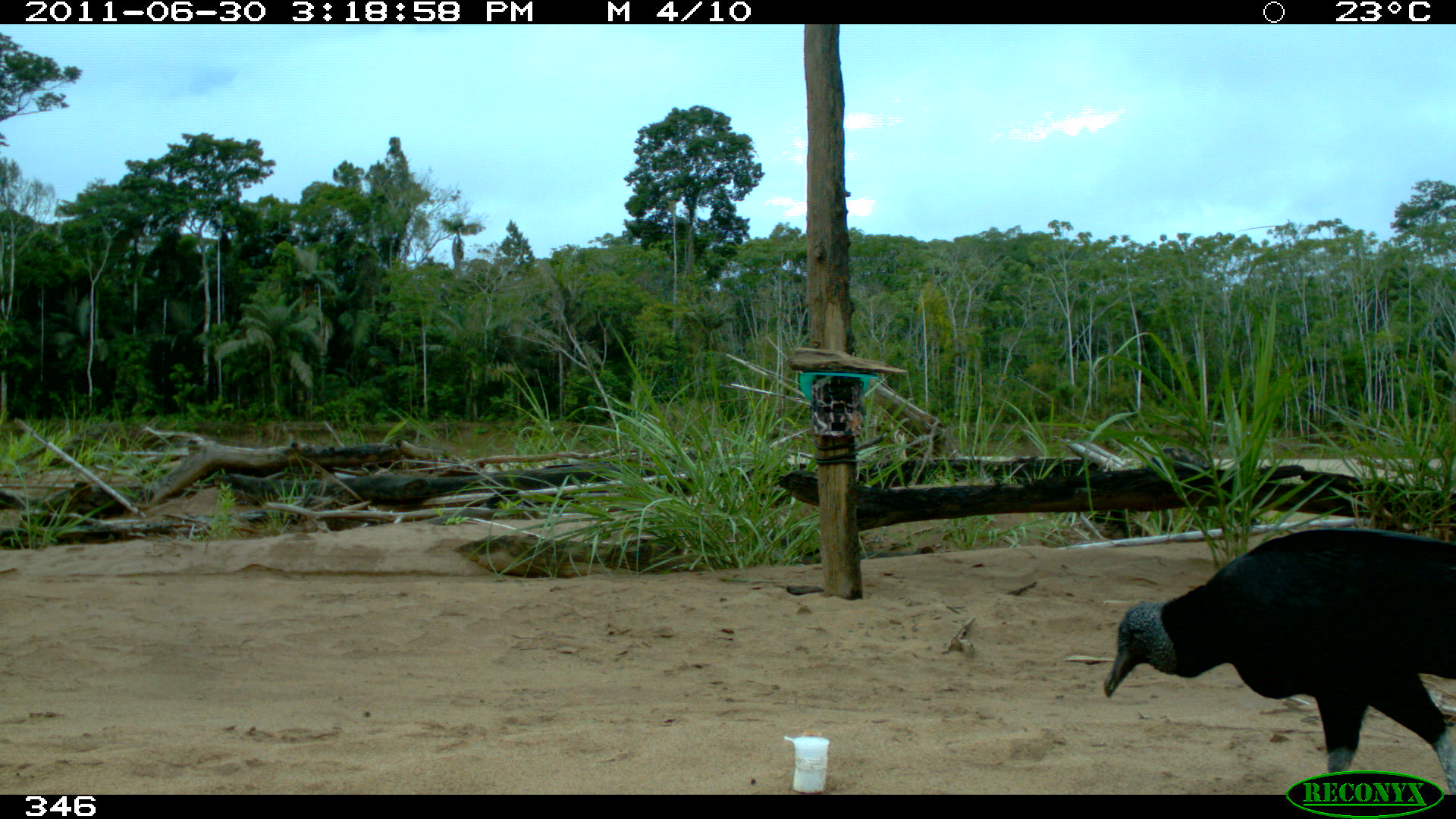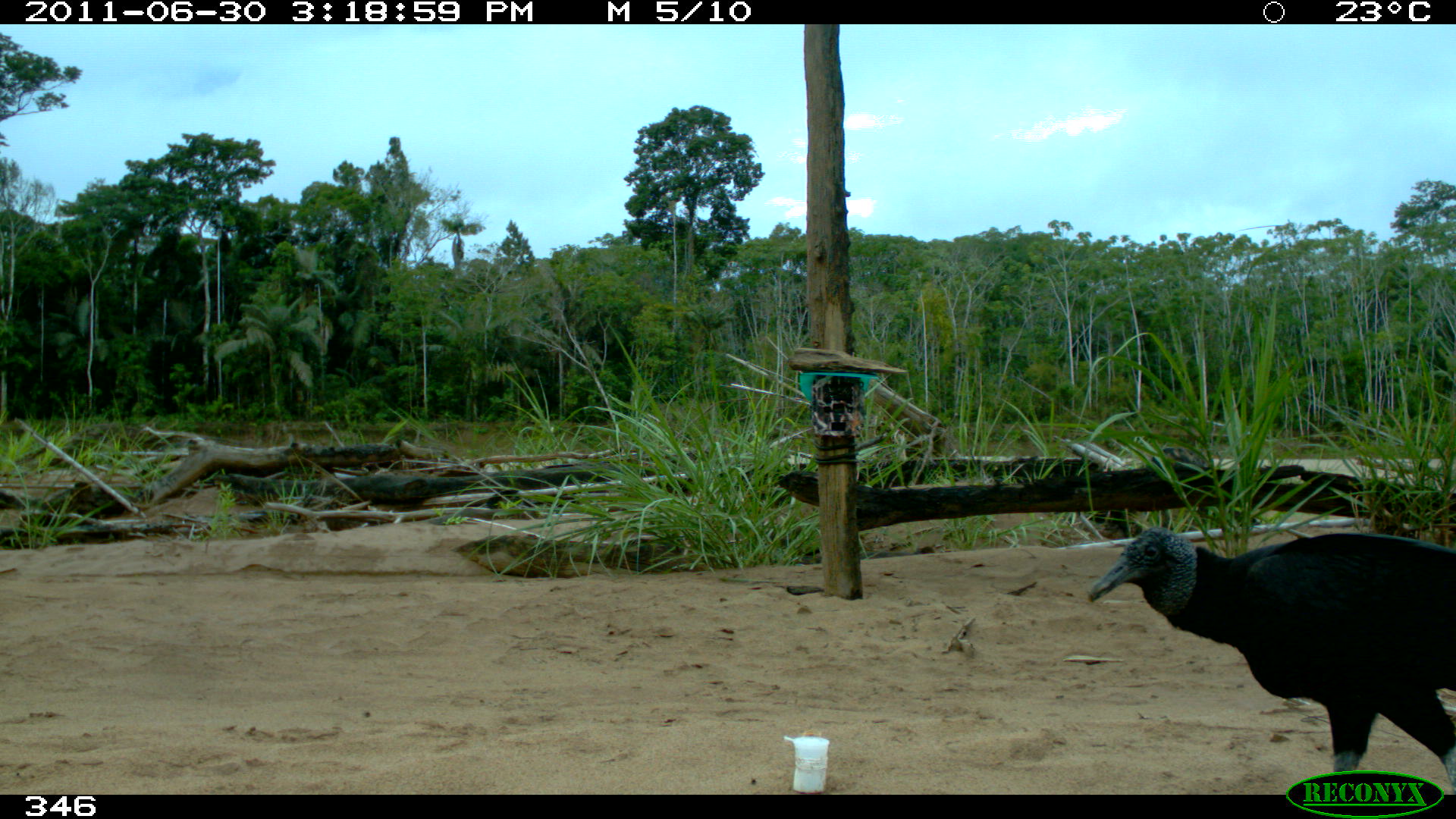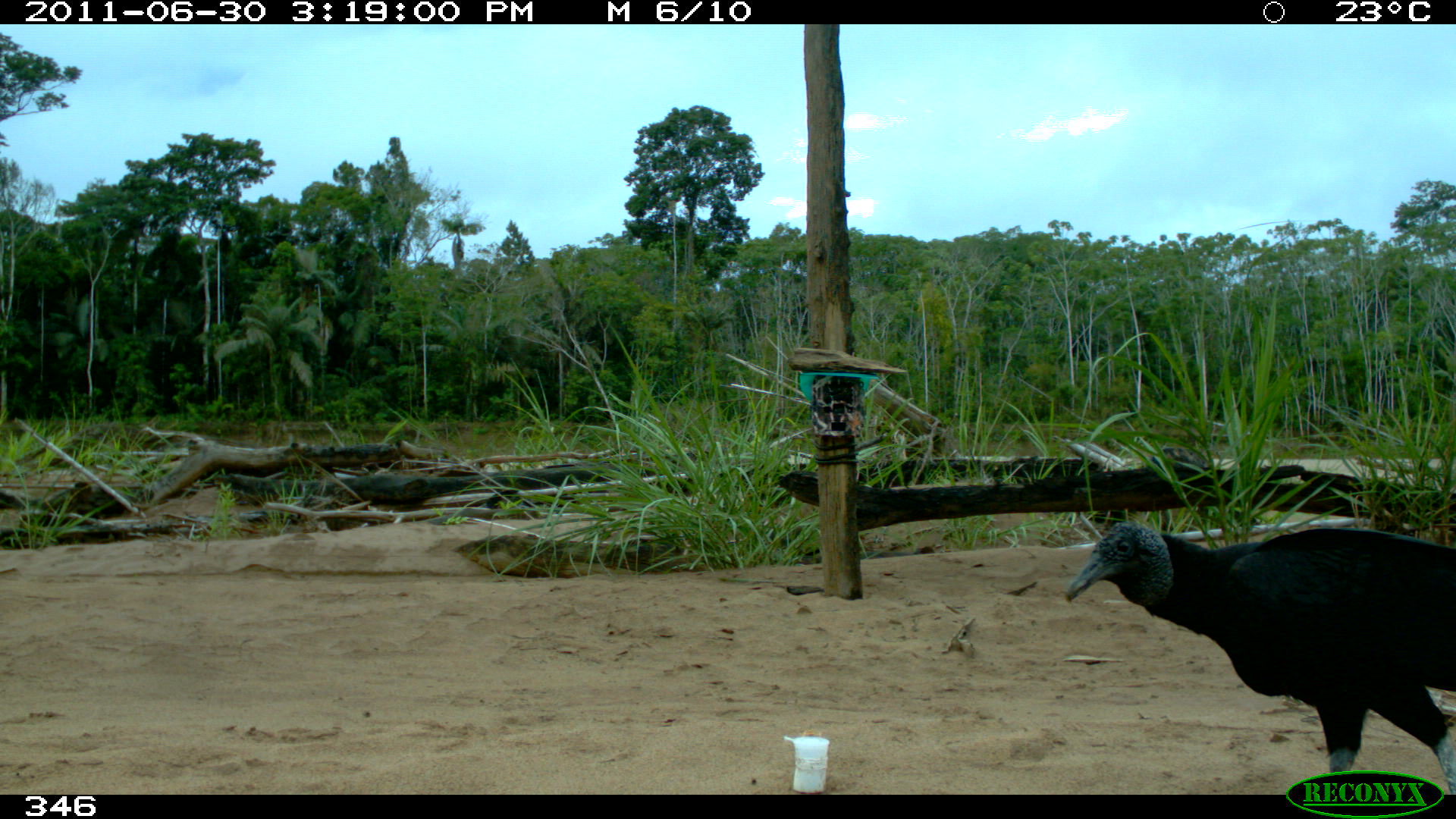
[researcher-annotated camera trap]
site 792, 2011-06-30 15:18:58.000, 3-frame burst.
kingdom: Animalia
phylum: Chordata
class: Aves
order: Cathartiformes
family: Cathartidae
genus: Coragyps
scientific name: Coragyps atratus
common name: black vulture